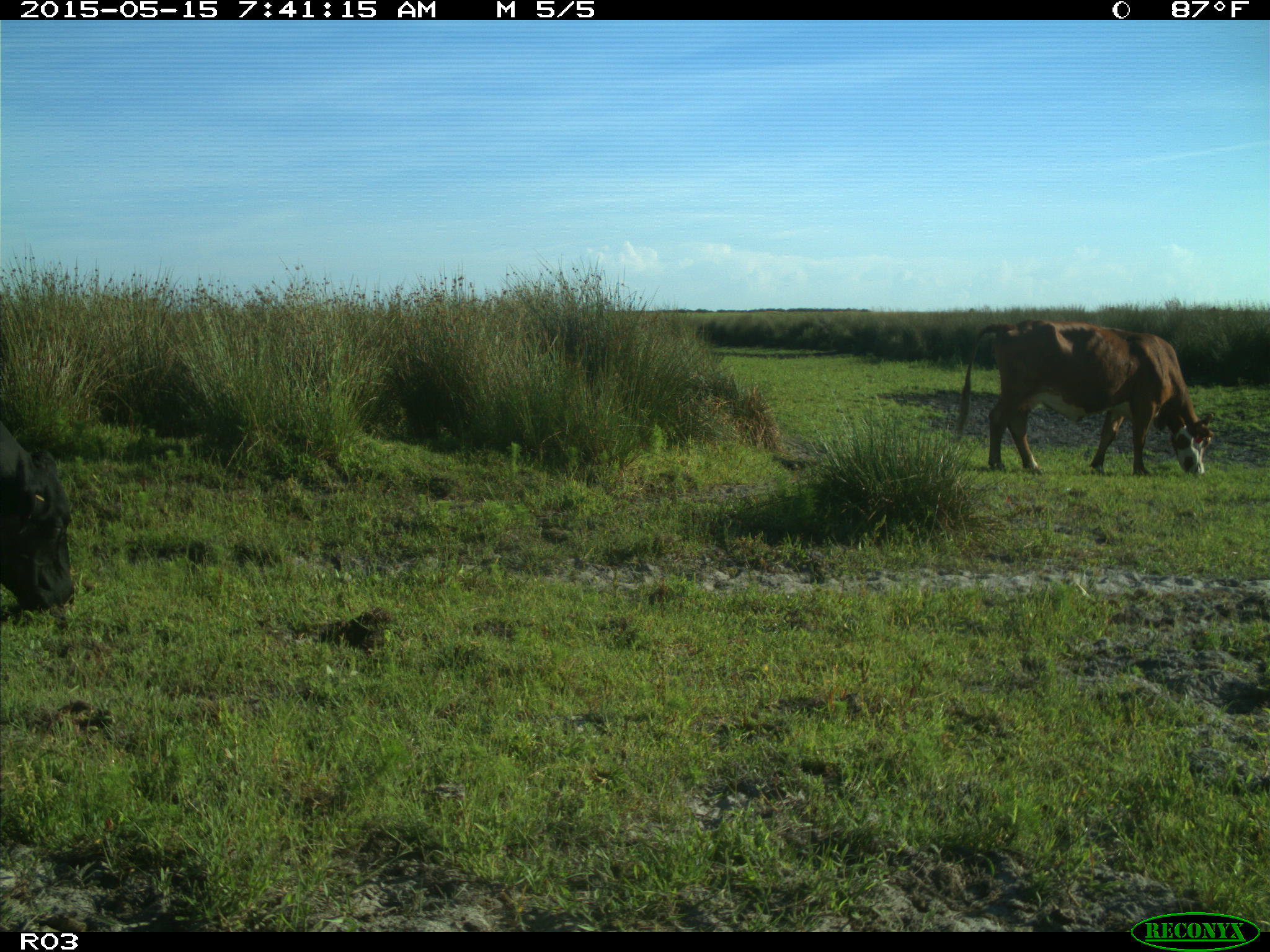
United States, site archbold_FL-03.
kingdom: Animalia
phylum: Chordata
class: Mammalia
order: Artiodactyla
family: Bovidae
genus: Bos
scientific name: Bos taurus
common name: domestic cow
Bos taurus (domestic cow).